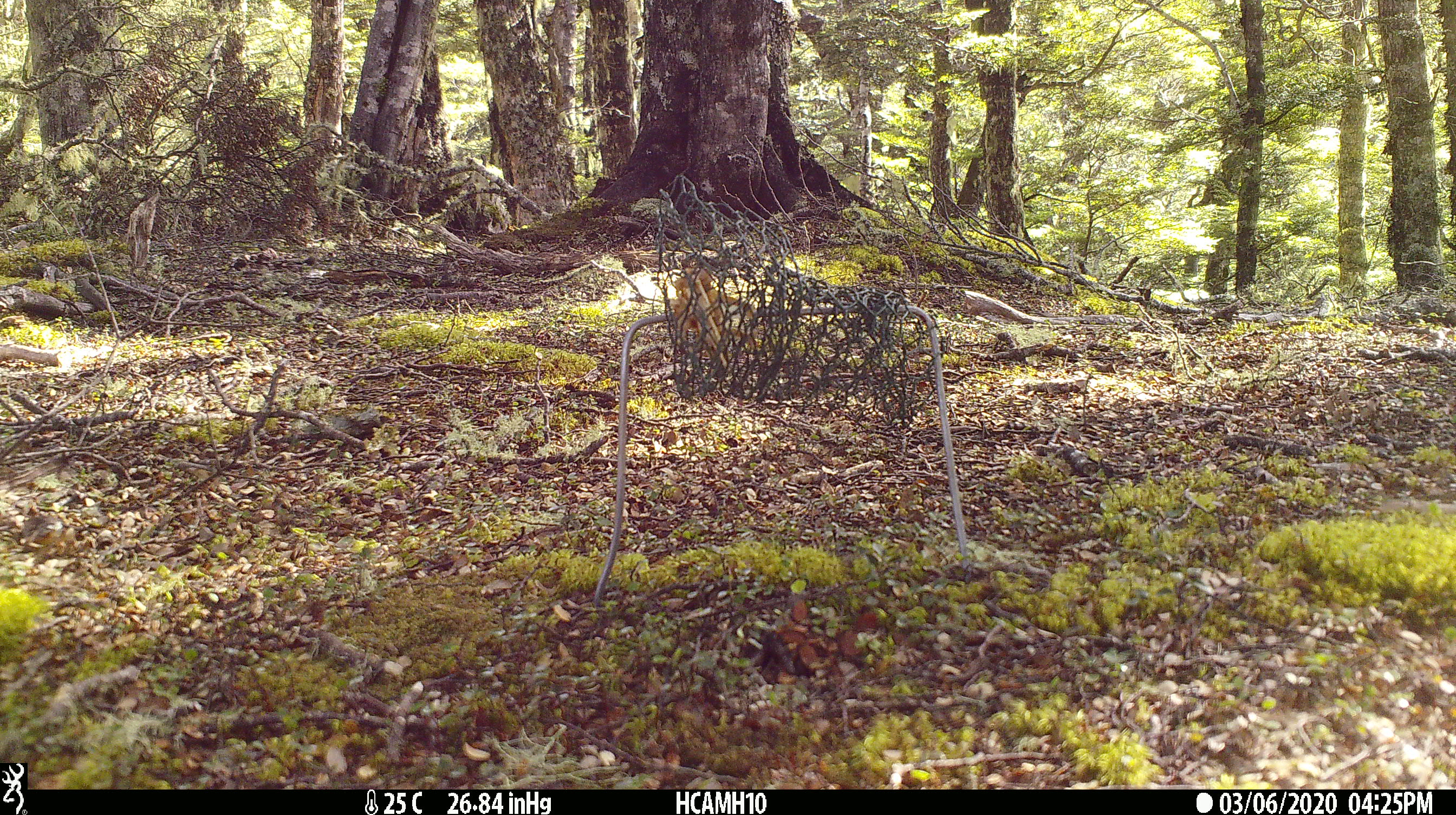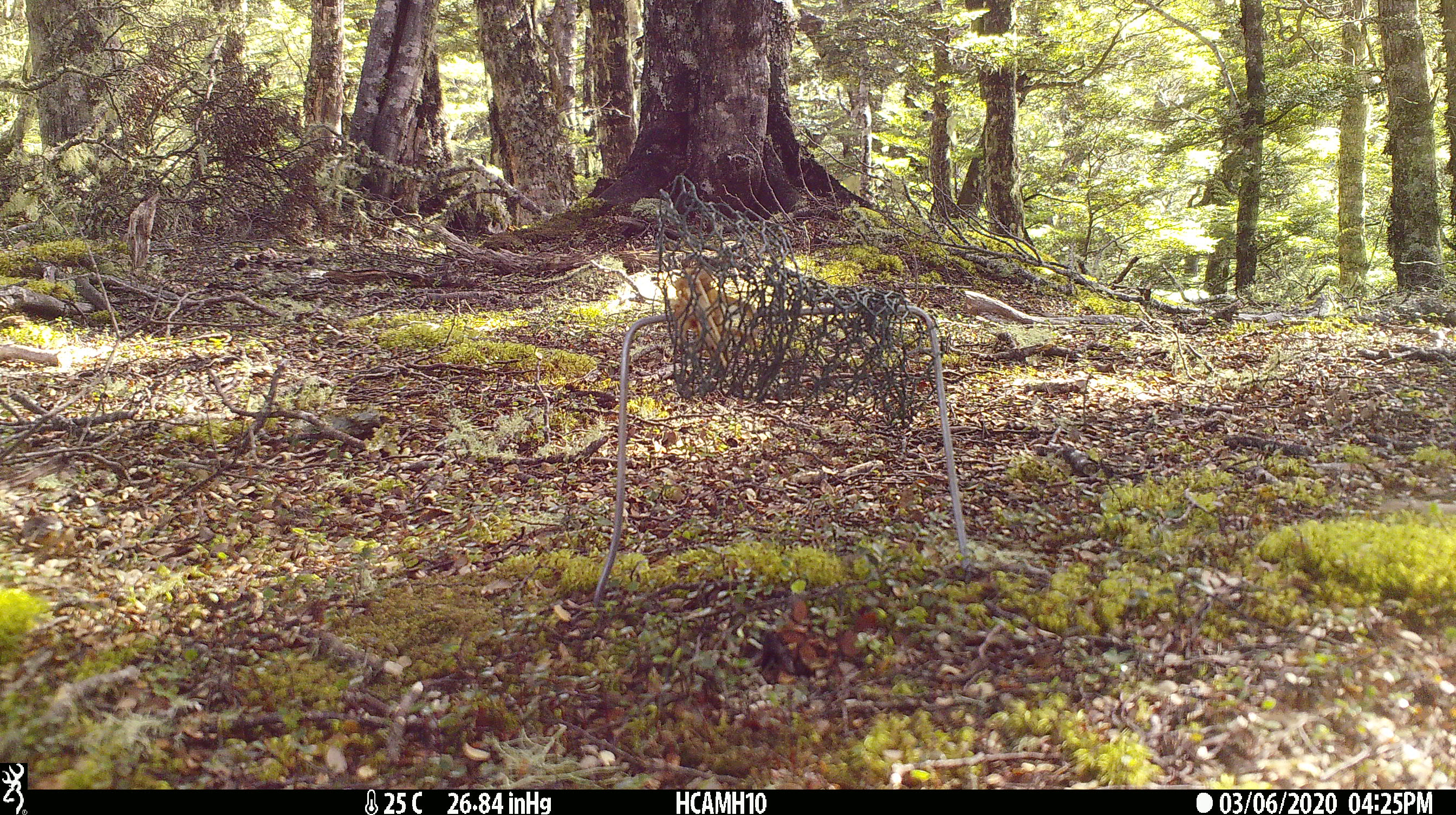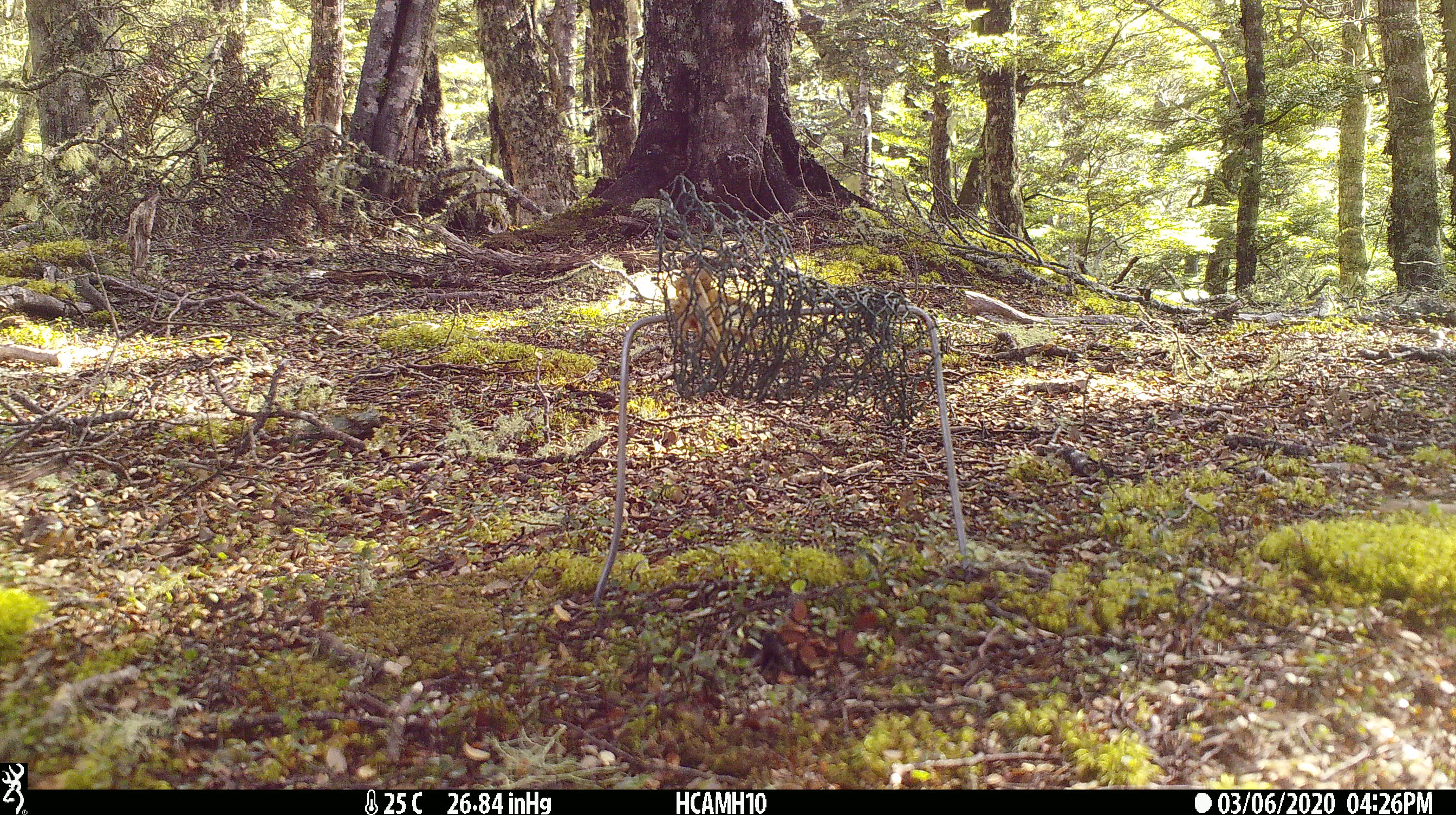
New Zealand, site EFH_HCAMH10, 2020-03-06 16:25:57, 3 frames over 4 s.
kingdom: Animalia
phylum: Chordata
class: Mammalia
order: Rodentia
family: Muridae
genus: Rattus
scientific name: Rattus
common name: rat